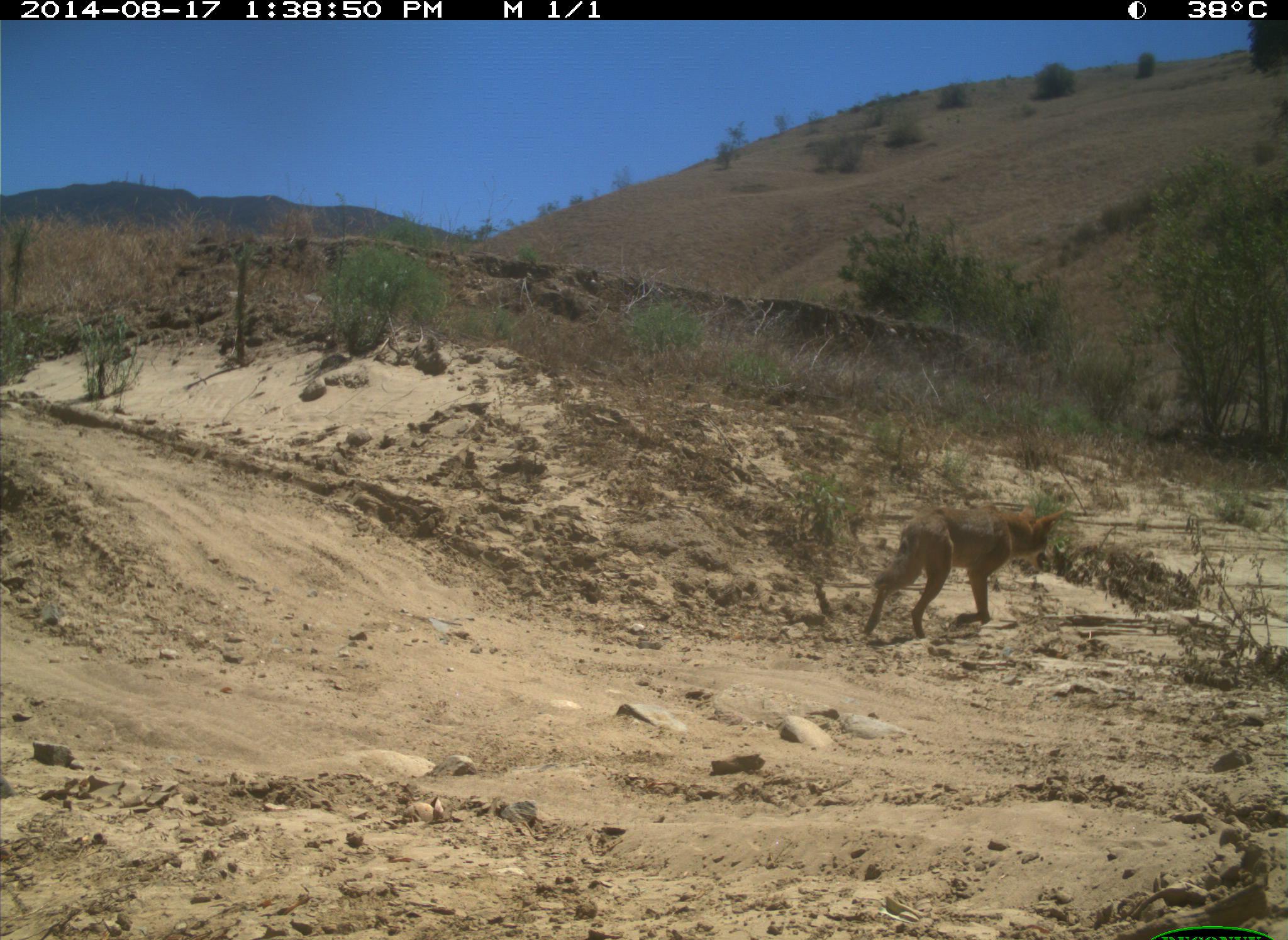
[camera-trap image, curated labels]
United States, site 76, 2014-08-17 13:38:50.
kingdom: Animalia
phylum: Chordata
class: Mammalia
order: Carnivora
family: Canidae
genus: Canis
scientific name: Canis latrans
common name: coyote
Coyote (Canis latrans).